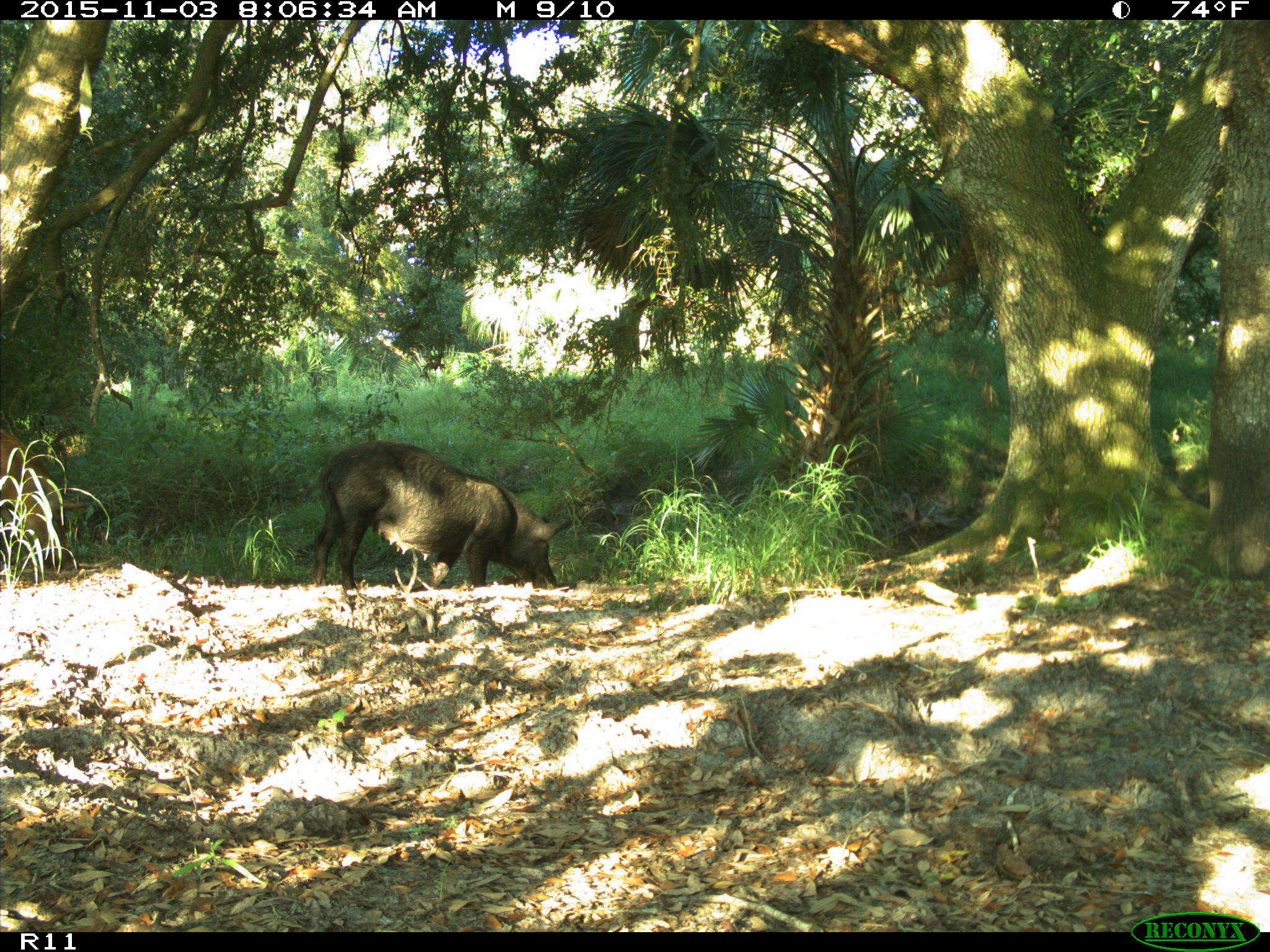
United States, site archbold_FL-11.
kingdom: Animalia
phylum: Chordata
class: Mammalia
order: Artiodactyla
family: Suidae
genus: Sus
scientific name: Sus scrofa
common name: wild boar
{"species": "Sus scrofa (wild boar)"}